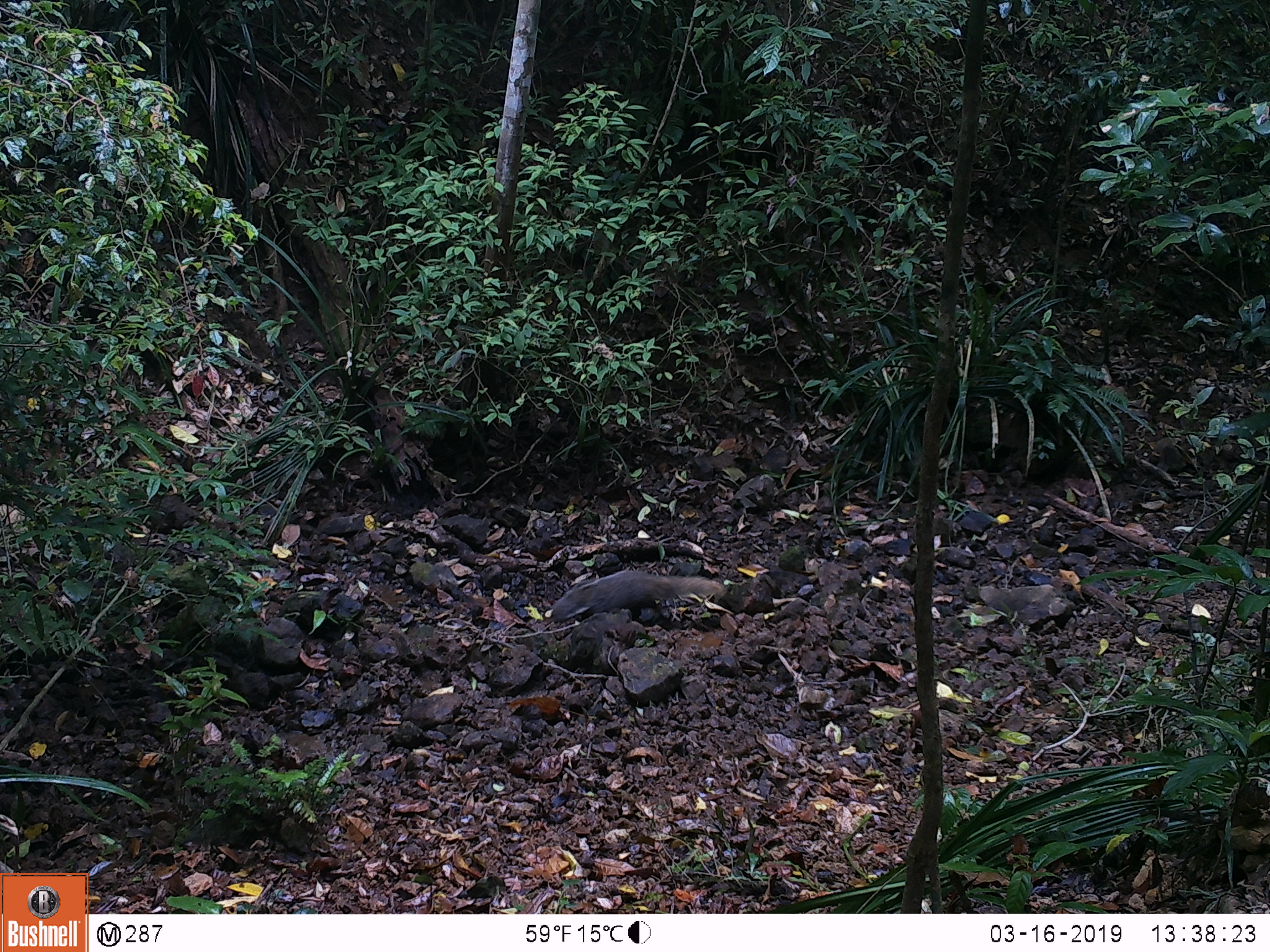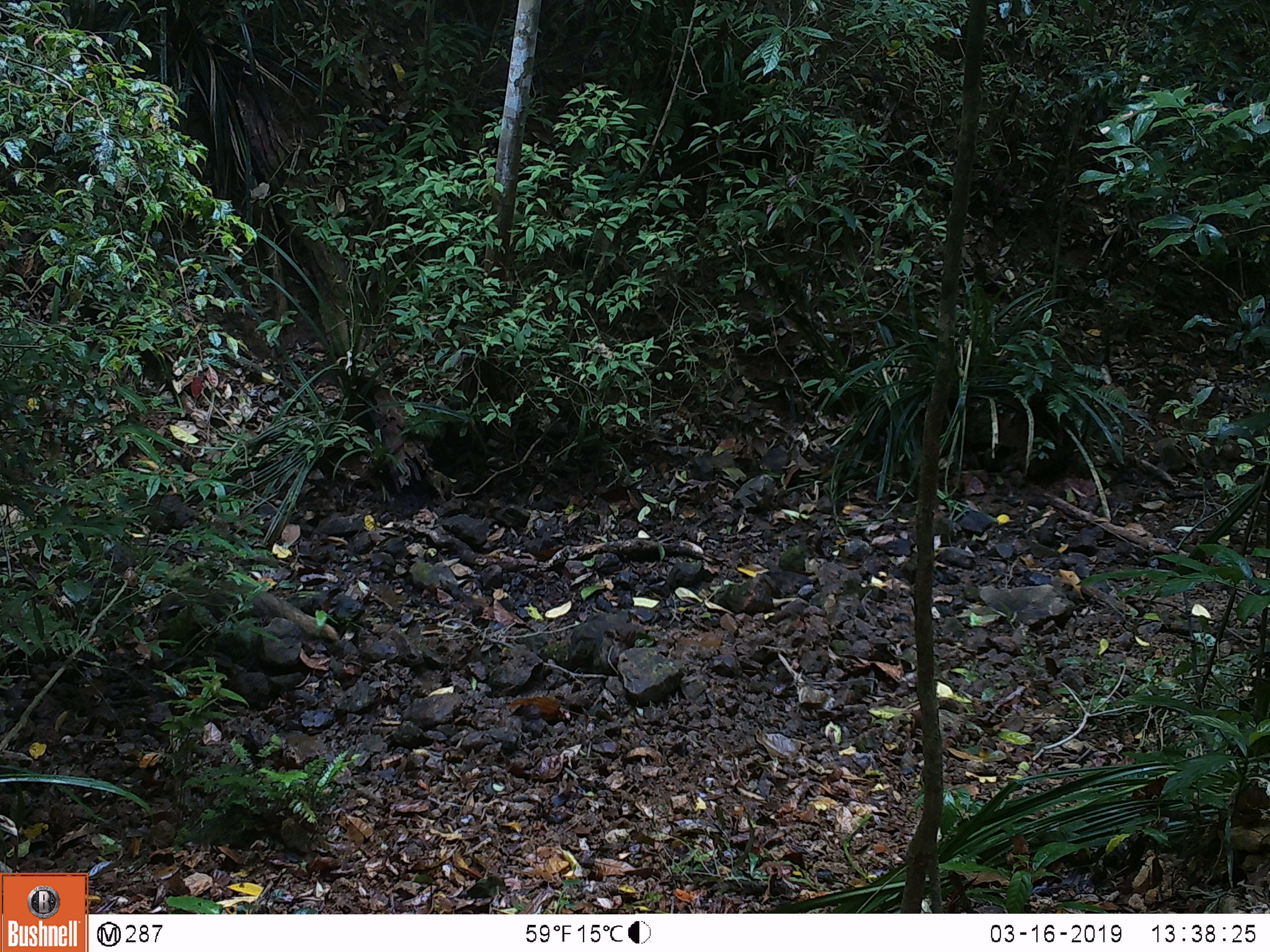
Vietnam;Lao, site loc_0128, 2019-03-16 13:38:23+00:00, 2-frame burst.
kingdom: Animalia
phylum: Chordata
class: Mammalia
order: Carnivora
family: Herpestidae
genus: Urva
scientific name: Urva urva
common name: crab-eating mongoose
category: crab eating mongoose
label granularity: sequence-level